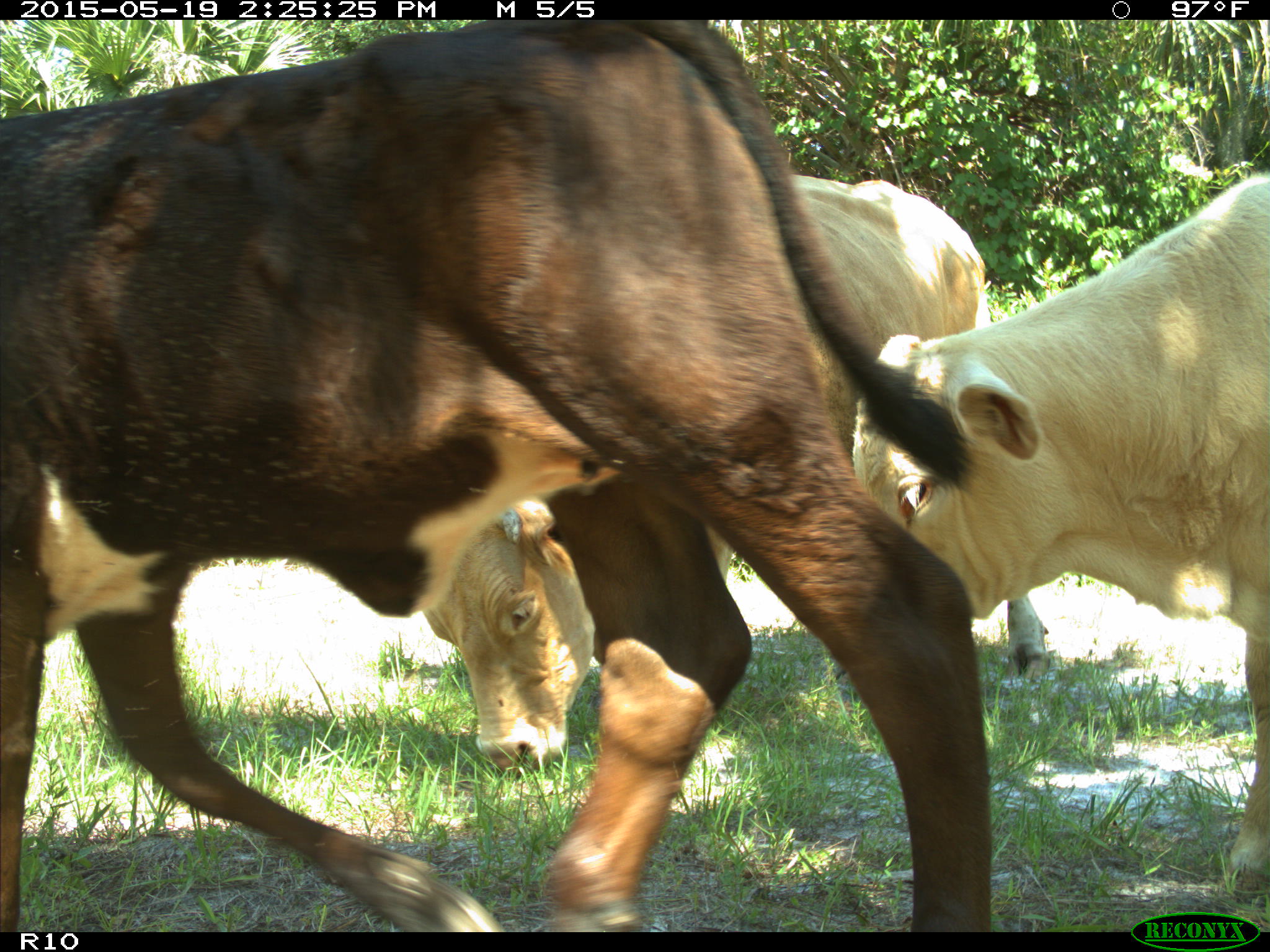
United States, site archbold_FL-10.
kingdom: Animalia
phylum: Chordata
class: Mammalia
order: Artiodactyla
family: Bovidae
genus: Bos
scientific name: Bos taurus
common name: domestic cow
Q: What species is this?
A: Bos taurus (domestic cow).